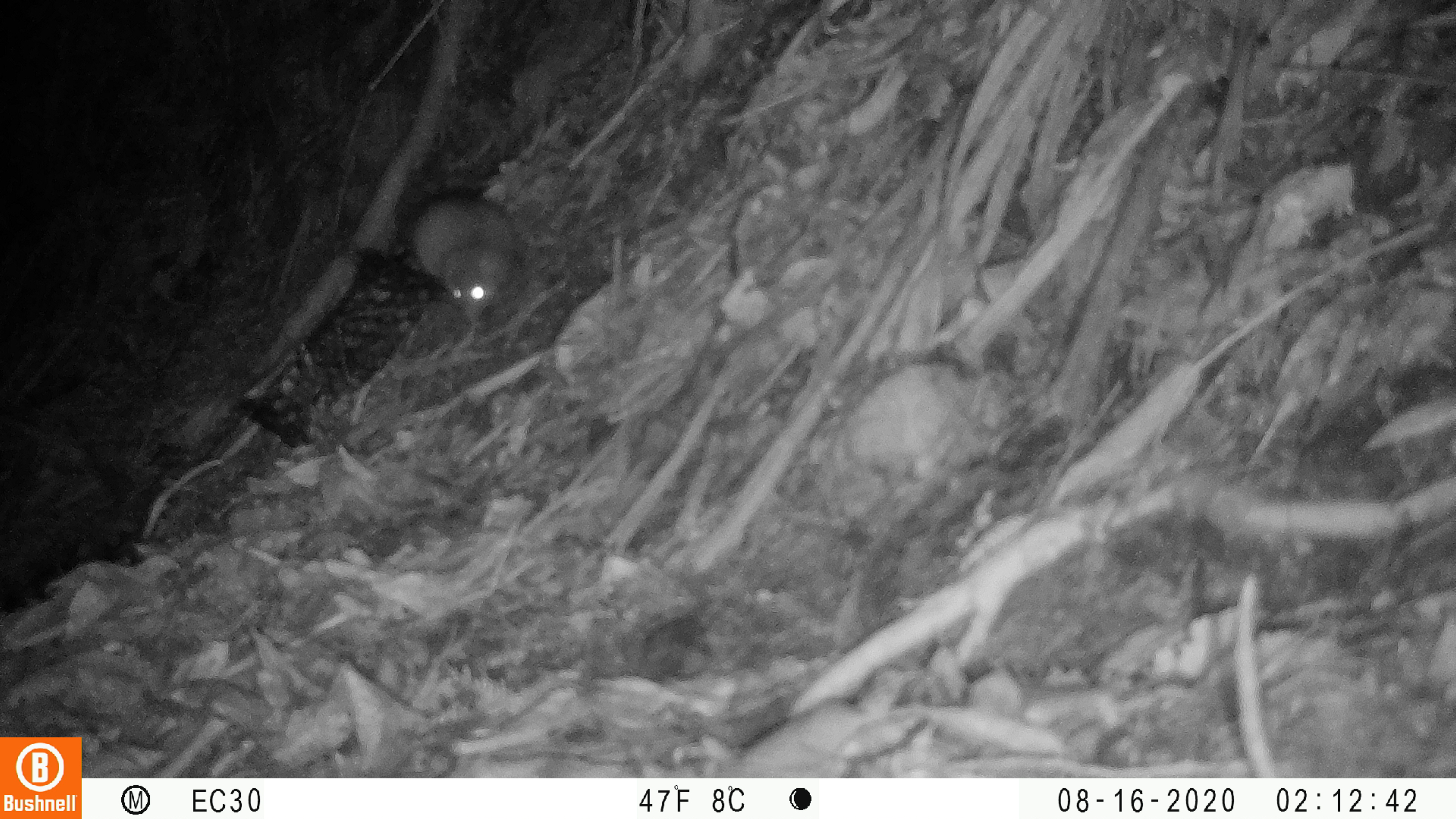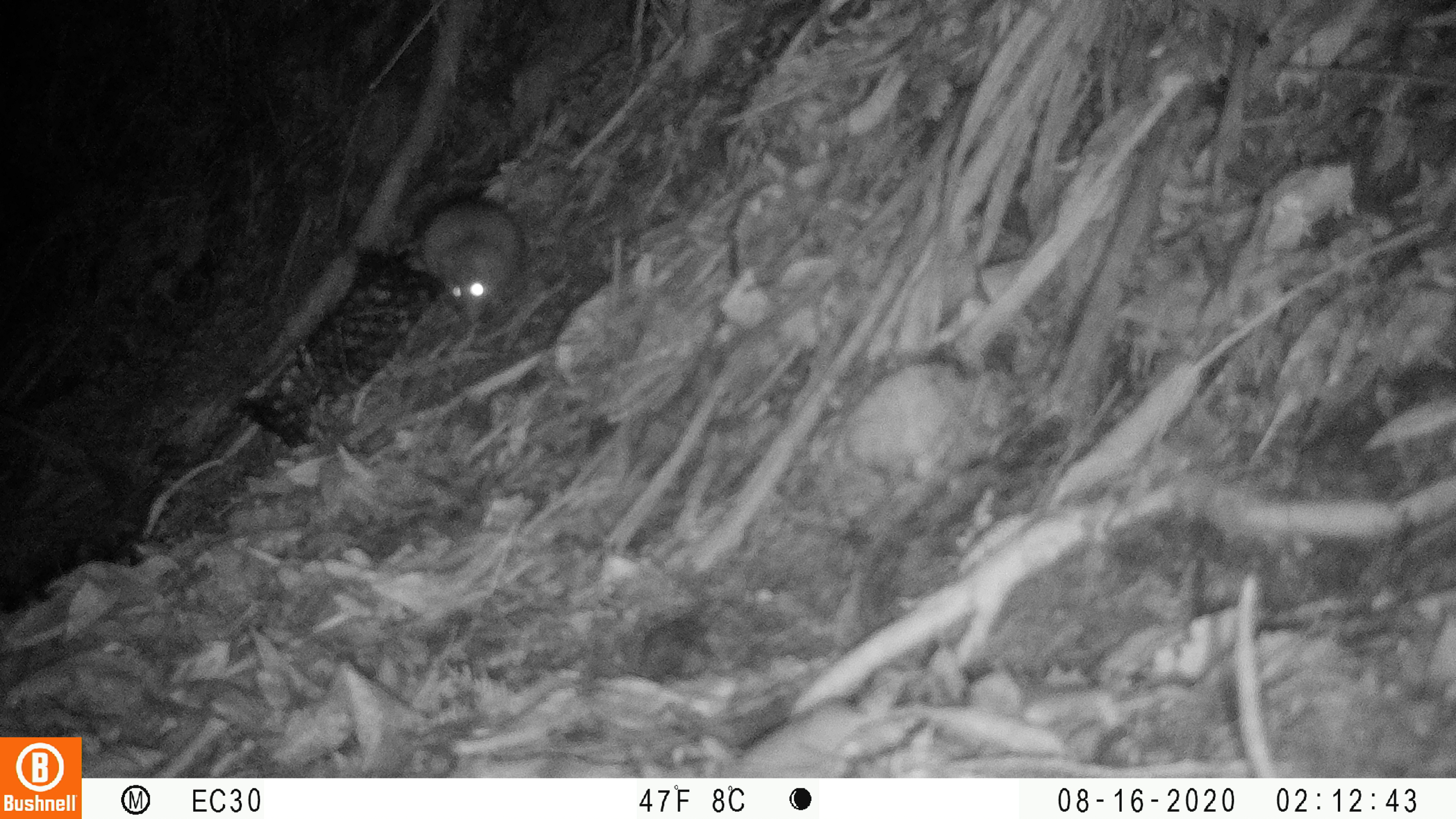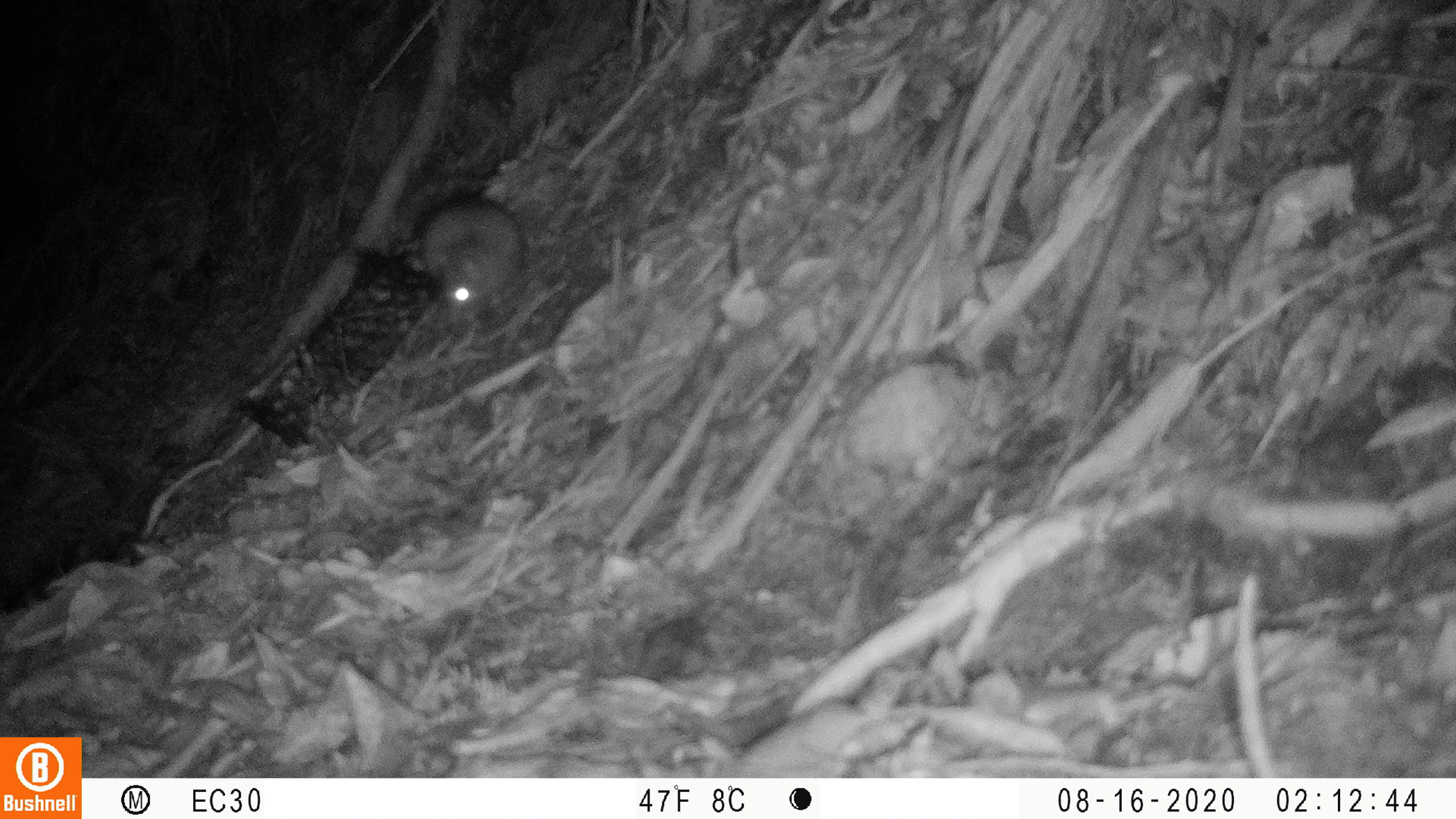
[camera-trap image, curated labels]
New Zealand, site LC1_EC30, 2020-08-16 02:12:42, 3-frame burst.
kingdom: Animalia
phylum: Chordata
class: Mammalia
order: Rodentia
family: Muridae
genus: Rattus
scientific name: Rattus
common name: rat